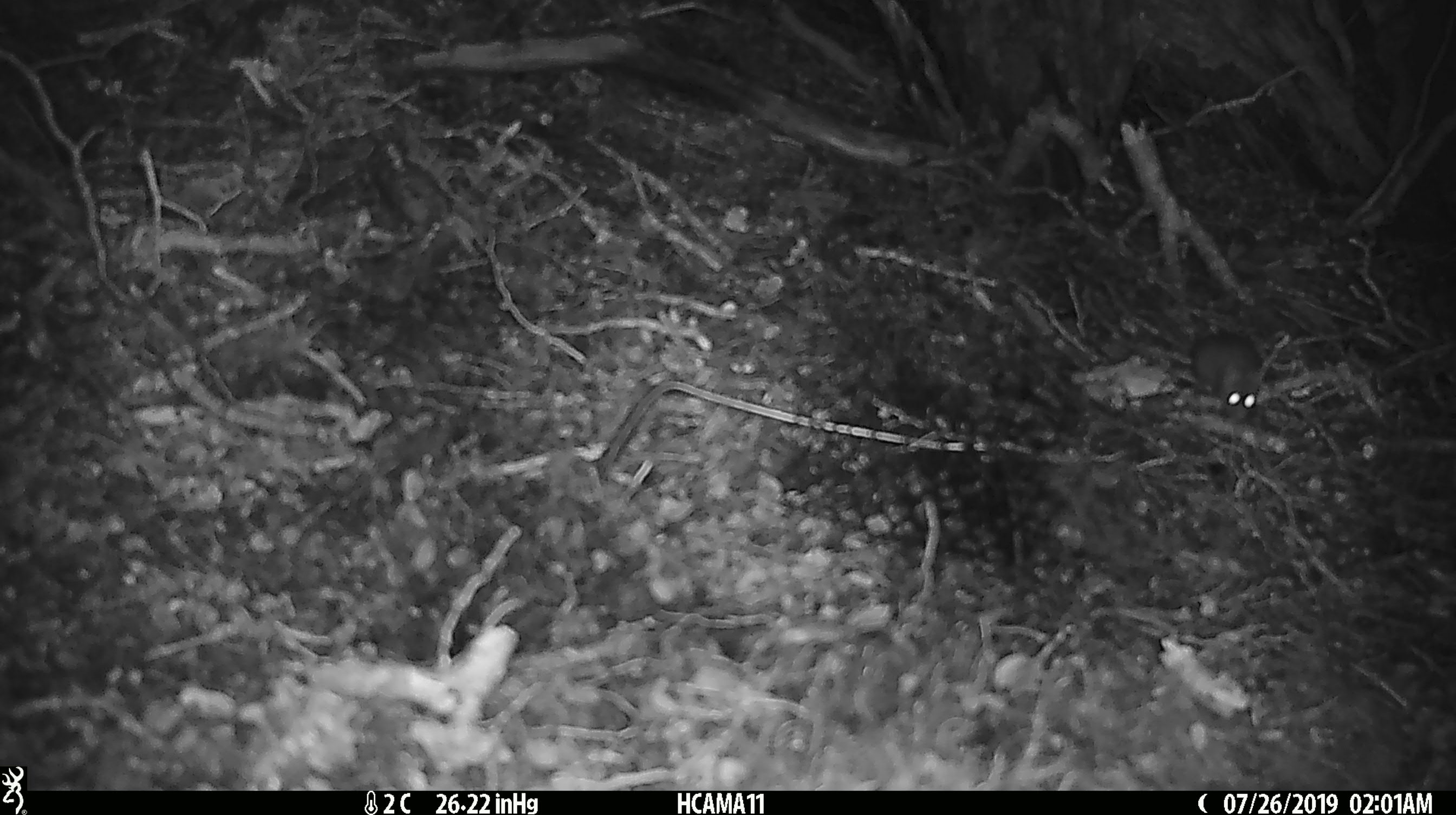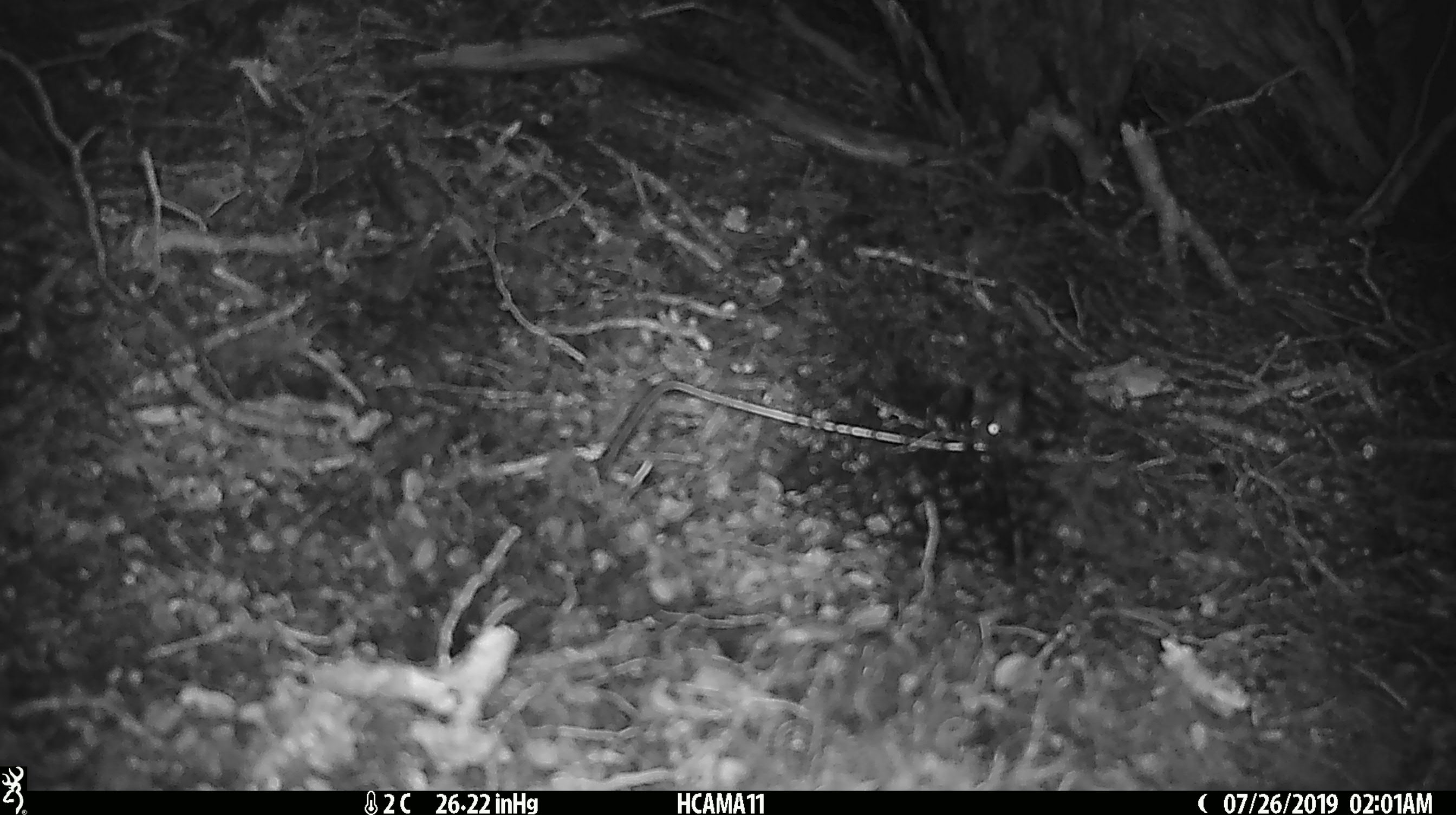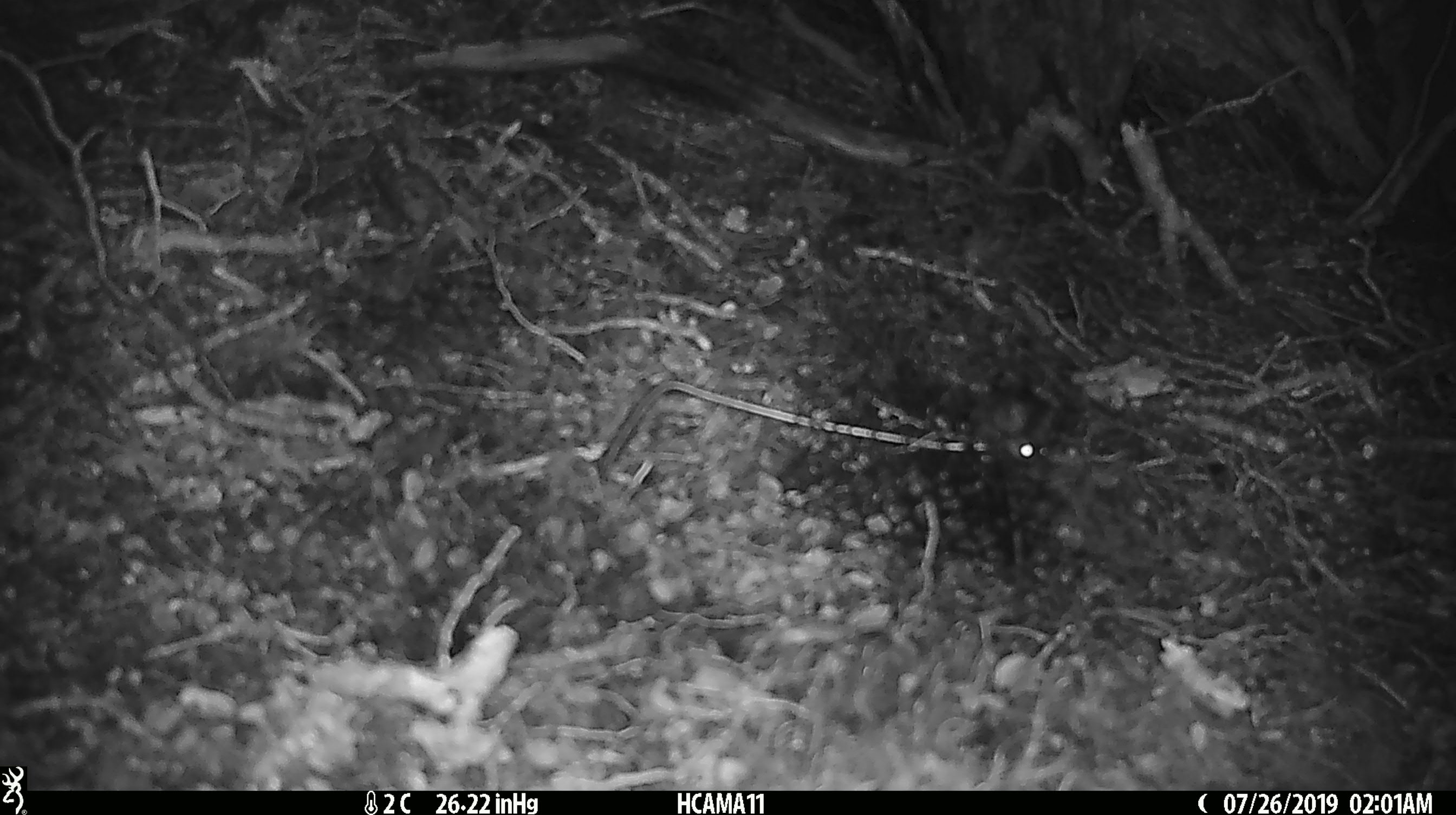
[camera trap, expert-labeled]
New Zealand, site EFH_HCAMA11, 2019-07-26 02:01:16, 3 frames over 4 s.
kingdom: Animalia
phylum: Chordata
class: Mammalia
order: Rodentia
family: Muridae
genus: Mus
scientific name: Mus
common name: mouse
Mouse (Mus).